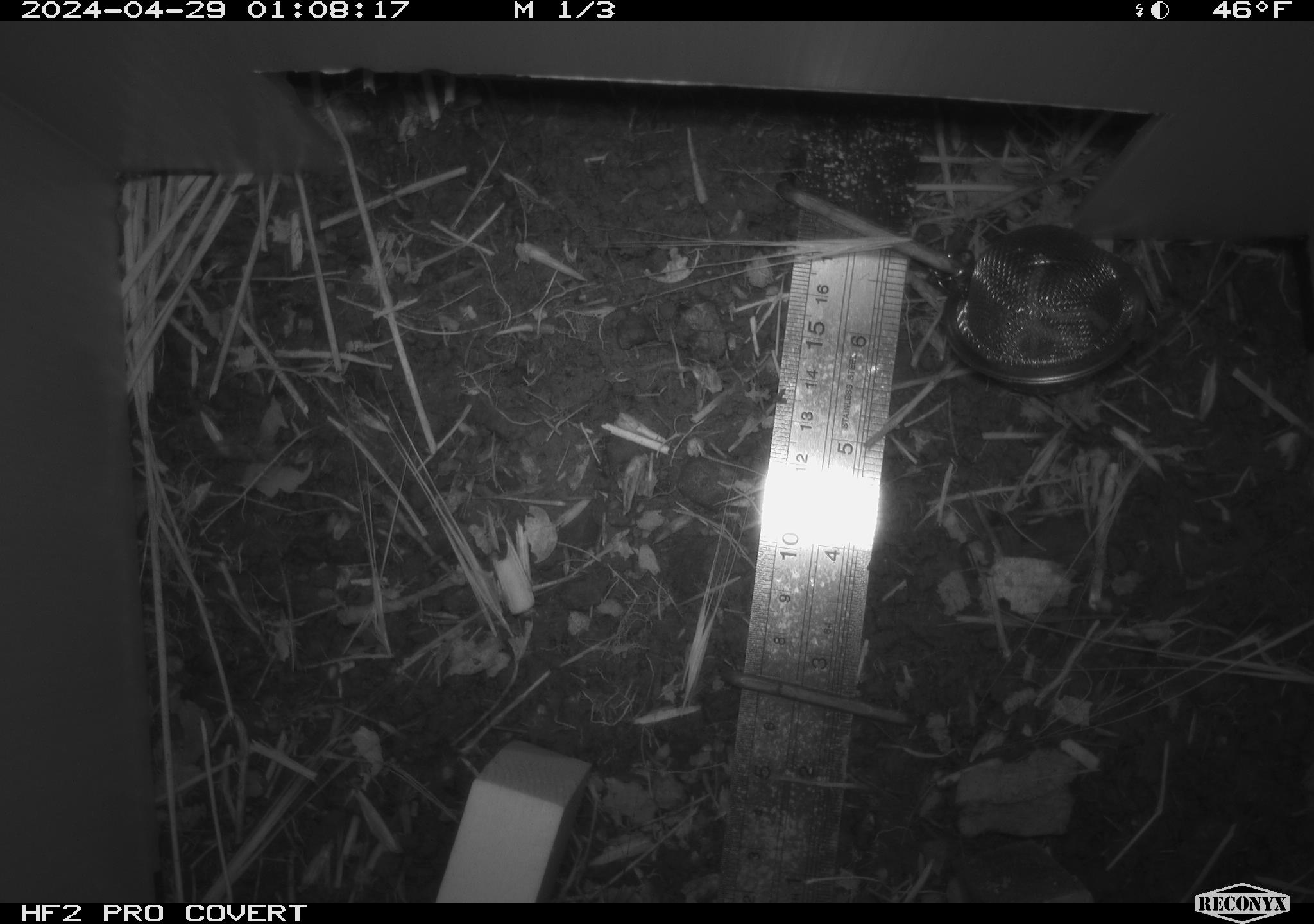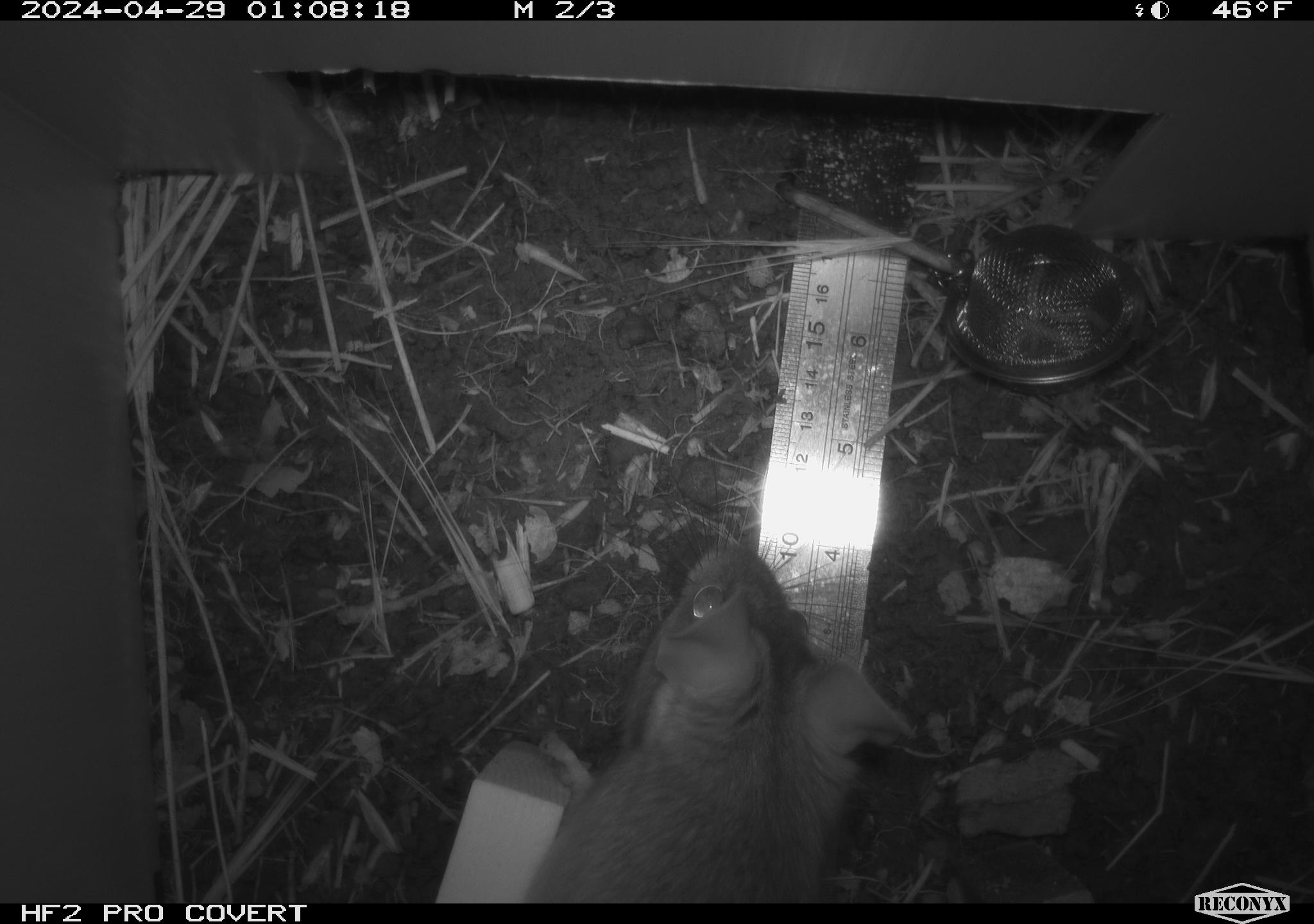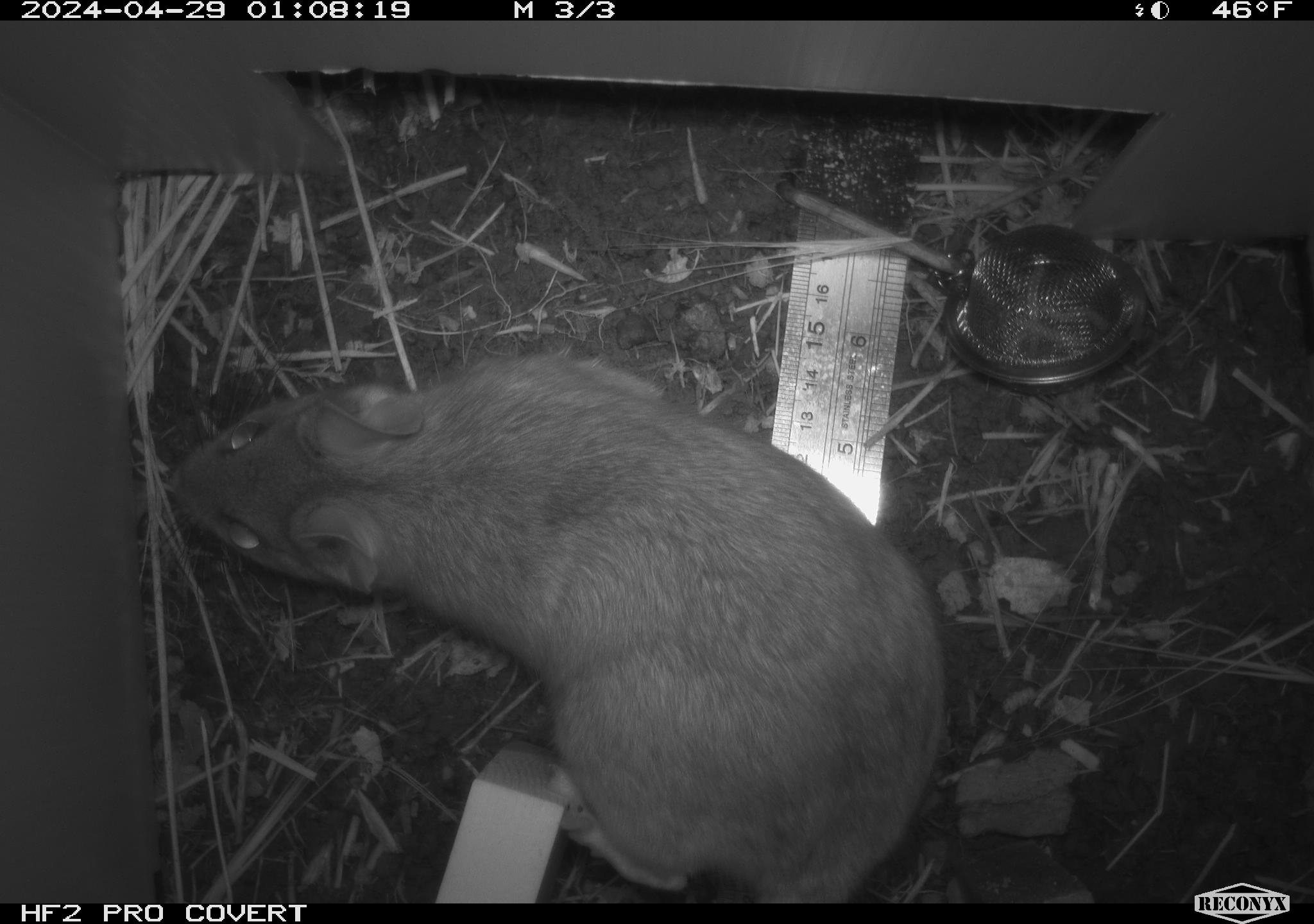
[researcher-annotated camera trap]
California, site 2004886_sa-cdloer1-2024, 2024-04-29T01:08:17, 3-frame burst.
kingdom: Animalia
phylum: Chordata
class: Mammalia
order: Rodentia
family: Cricetidae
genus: Neotoma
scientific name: Neotoma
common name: pack rat or woodrat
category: neotoma species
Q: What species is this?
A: Neotoma species (pack rat or woodrat) (Neotoma).